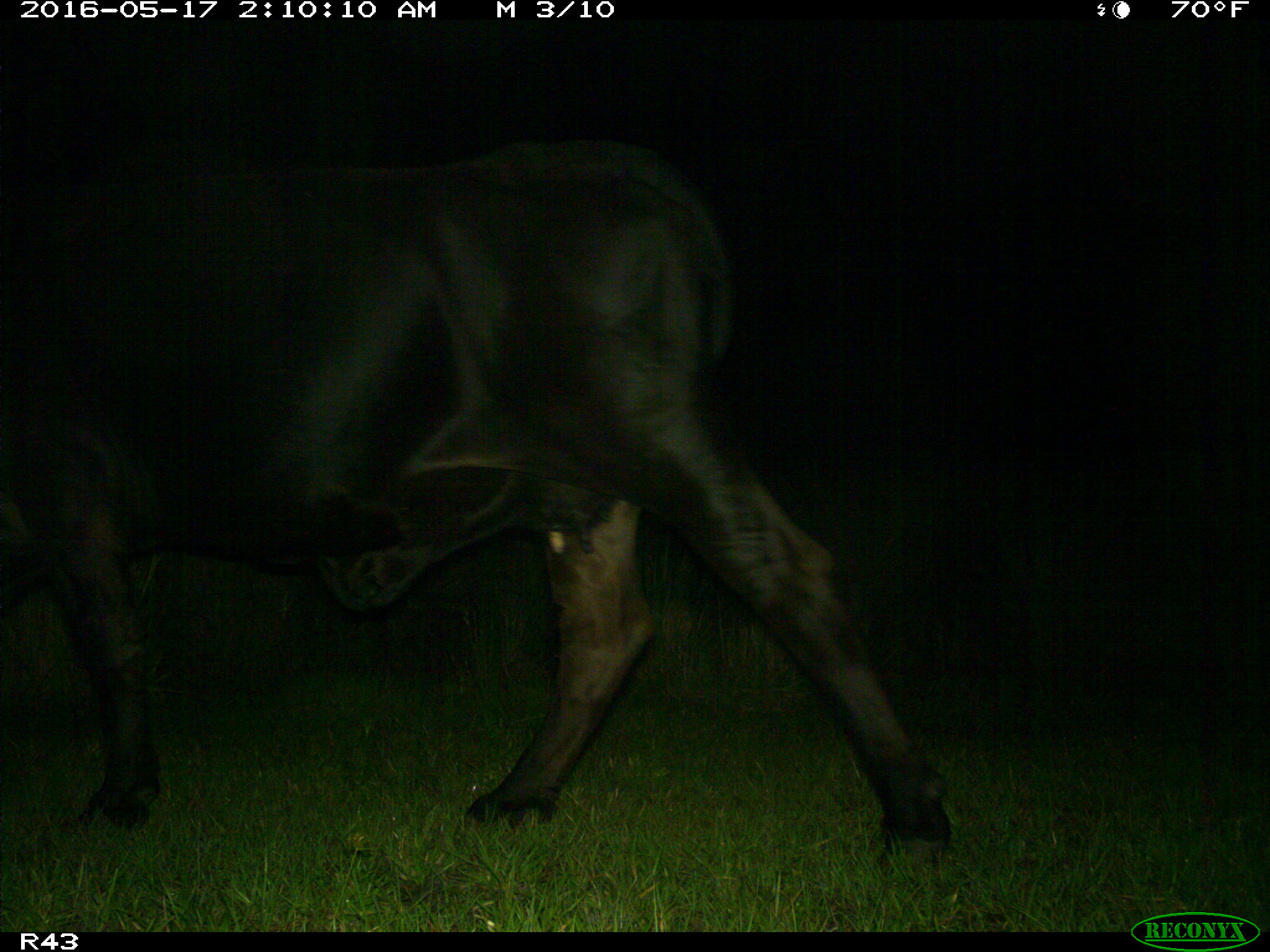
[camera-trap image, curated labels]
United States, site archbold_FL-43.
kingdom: Animalia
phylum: Chordata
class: Mammalia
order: Artiodactyla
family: Bovidae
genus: Bos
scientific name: Bos taurus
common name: domestic cow